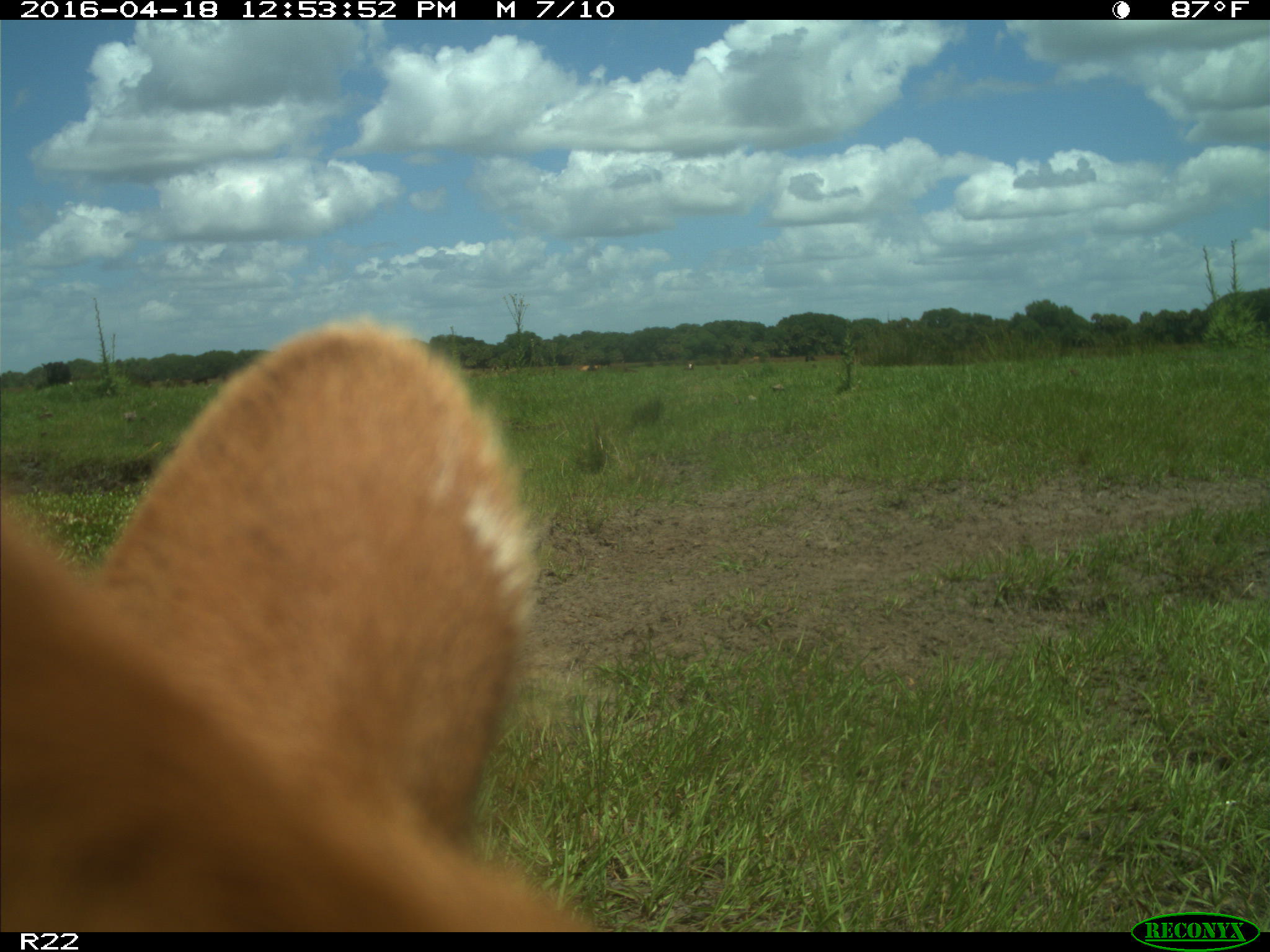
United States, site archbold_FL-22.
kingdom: Animalia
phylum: Chordata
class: Mammalia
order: Artiodactyla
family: Bovidae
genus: Bos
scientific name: Bos taurus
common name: domestic cow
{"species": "Bos taurus (domestic cow)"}